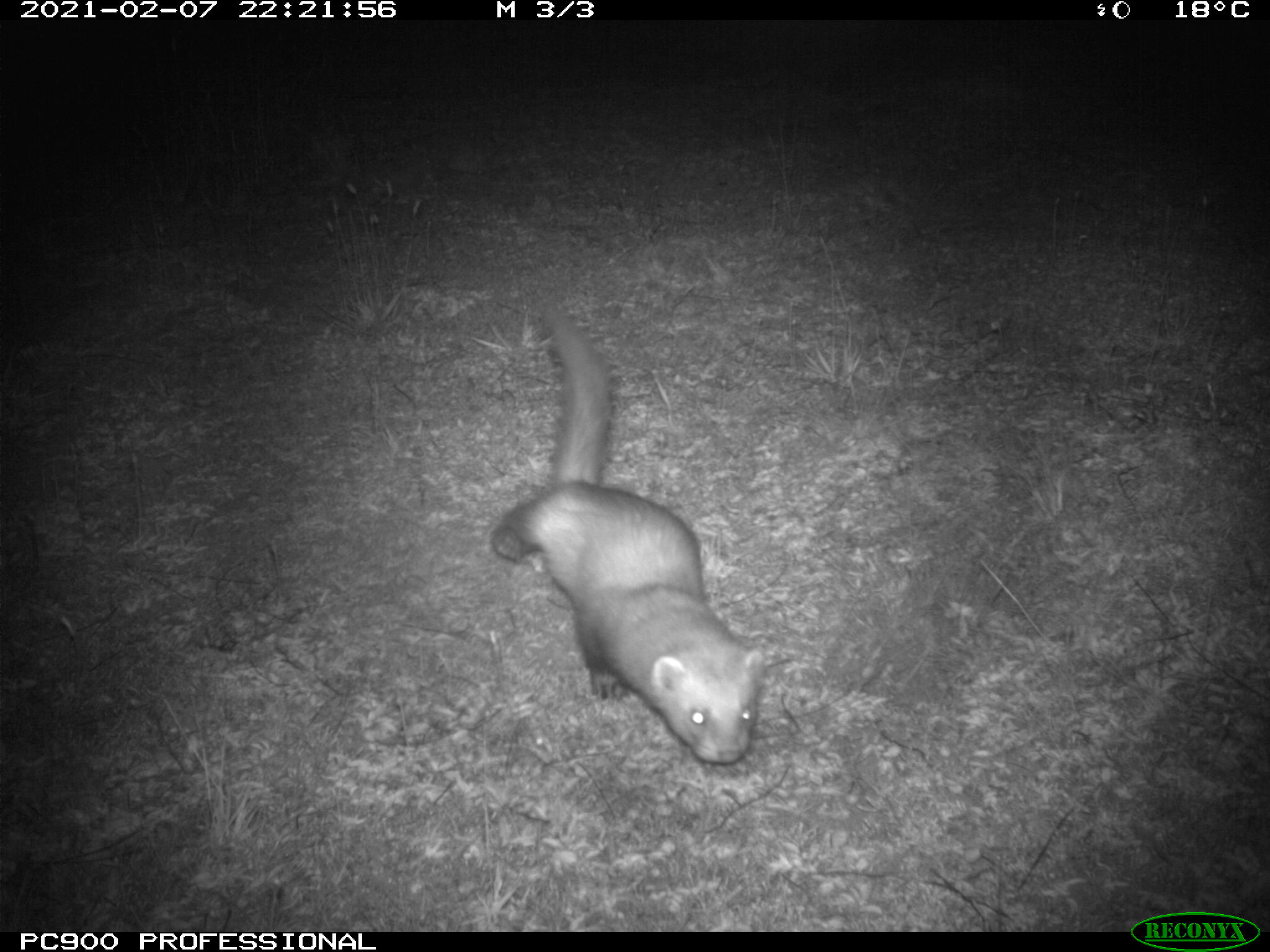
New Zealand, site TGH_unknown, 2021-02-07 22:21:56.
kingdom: Animalia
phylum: Chordata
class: Mammalia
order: Carnivora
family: Mustelidae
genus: Mustela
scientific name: Mustela furo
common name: ferret